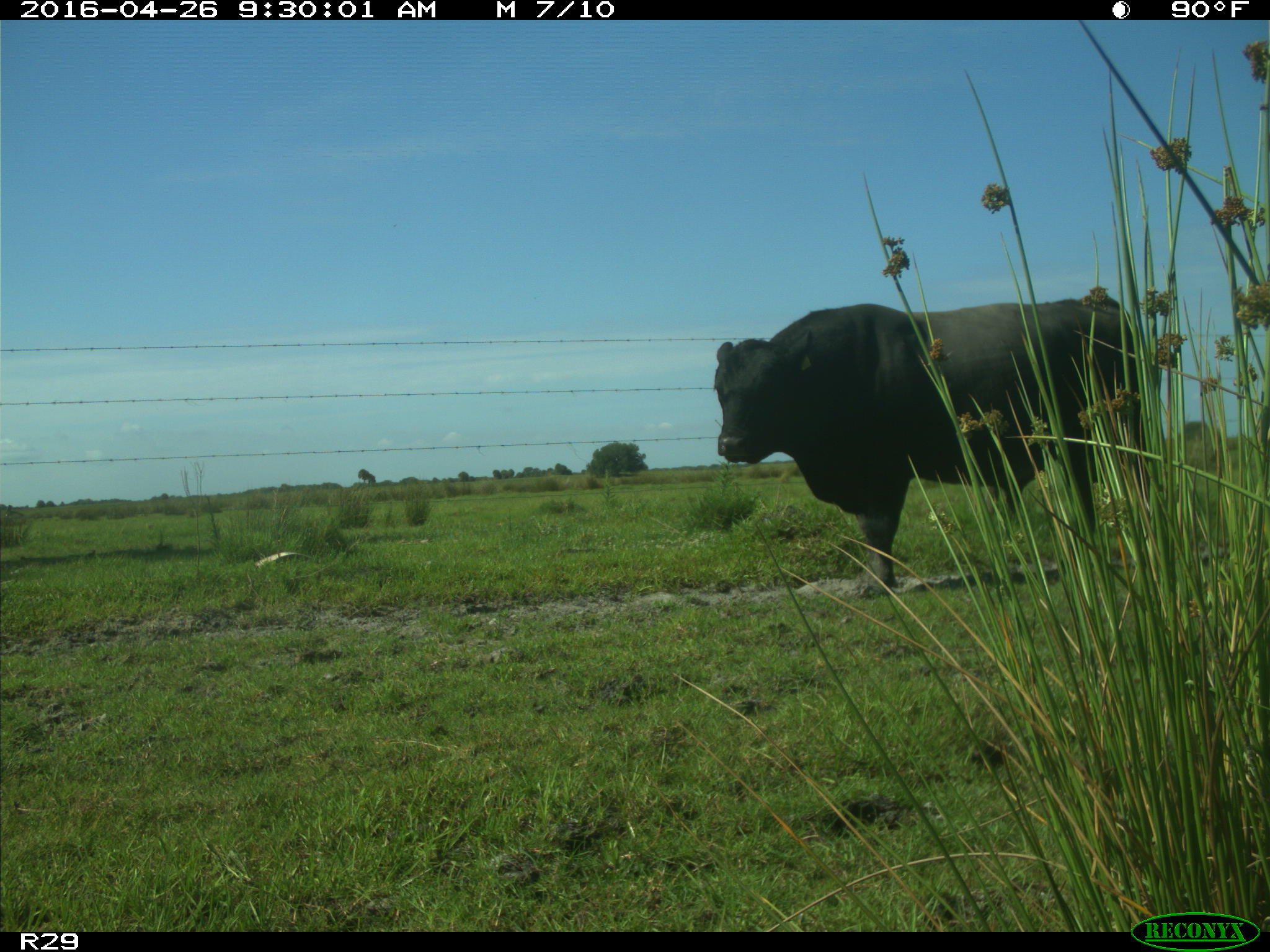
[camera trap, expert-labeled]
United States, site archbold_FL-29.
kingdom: Animalia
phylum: Chordata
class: Mammalia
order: Artiodactyla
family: Bovidae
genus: Bos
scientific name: Bos taurus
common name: domestic cow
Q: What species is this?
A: Bos taurus (domestic cow).